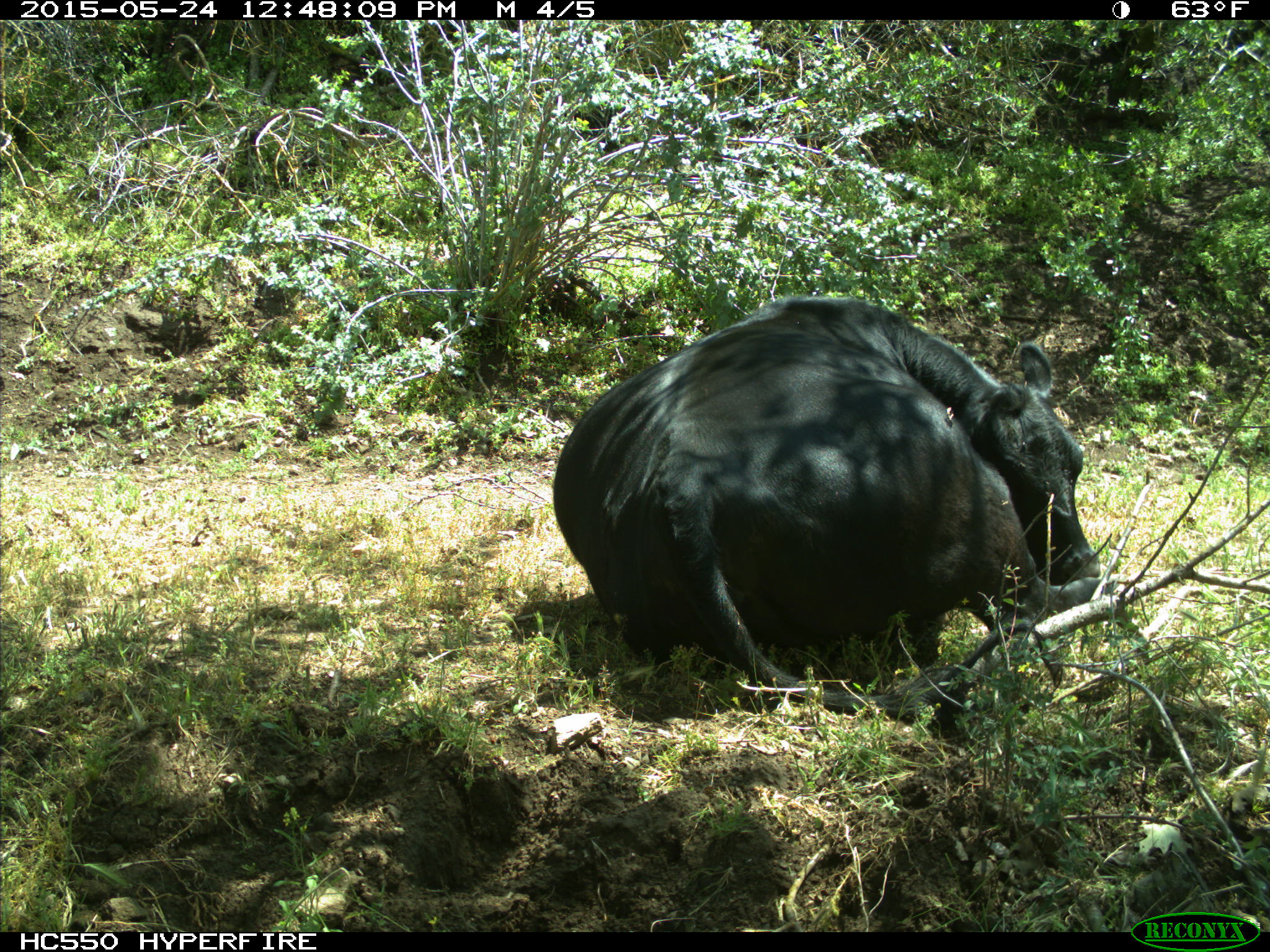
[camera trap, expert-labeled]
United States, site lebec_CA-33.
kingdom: Animalia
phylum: Chordata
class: Mammalia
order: Artiodactyla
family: Bovidae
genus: Bos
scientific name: Bos taurus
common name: domestic cow